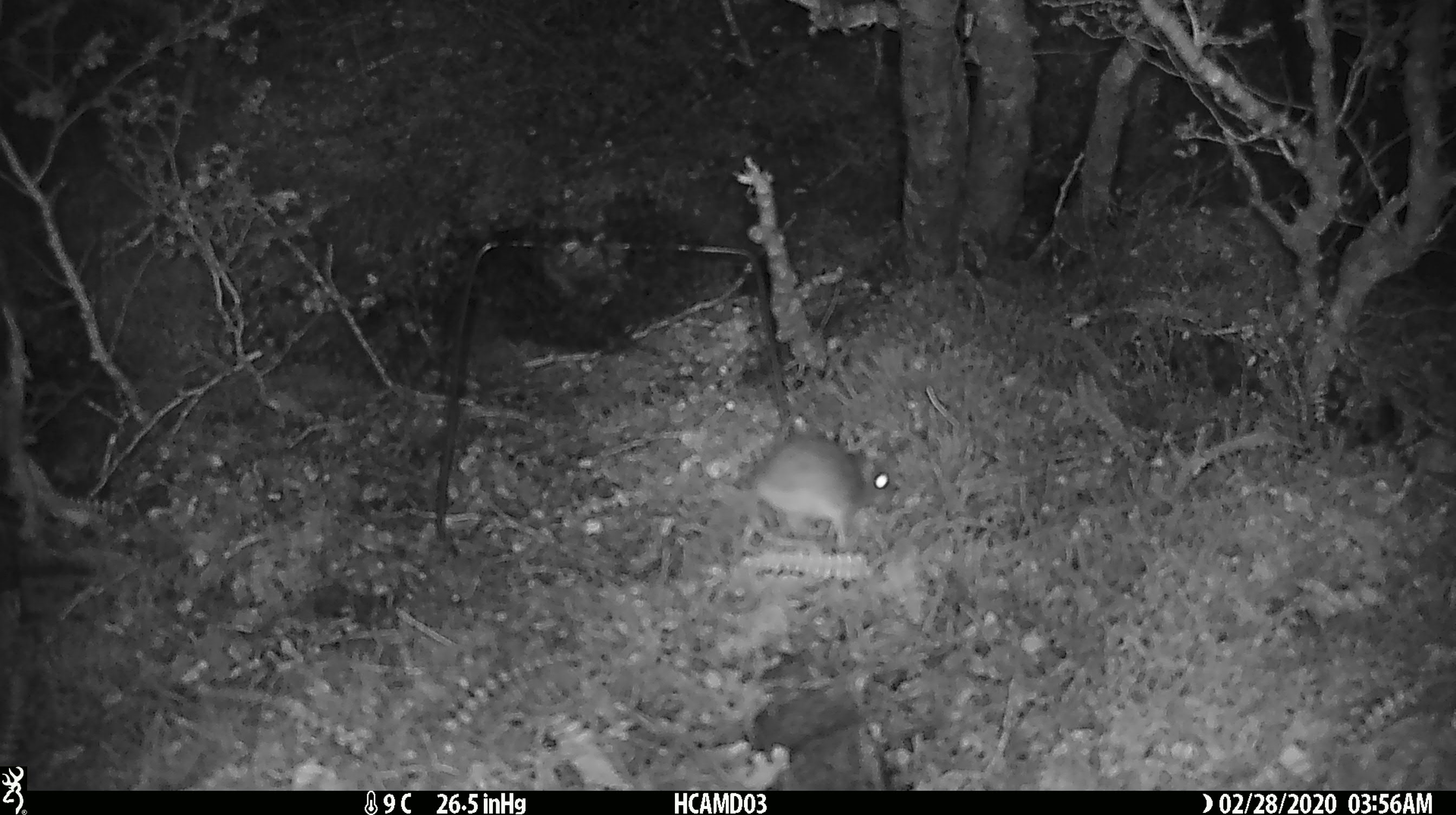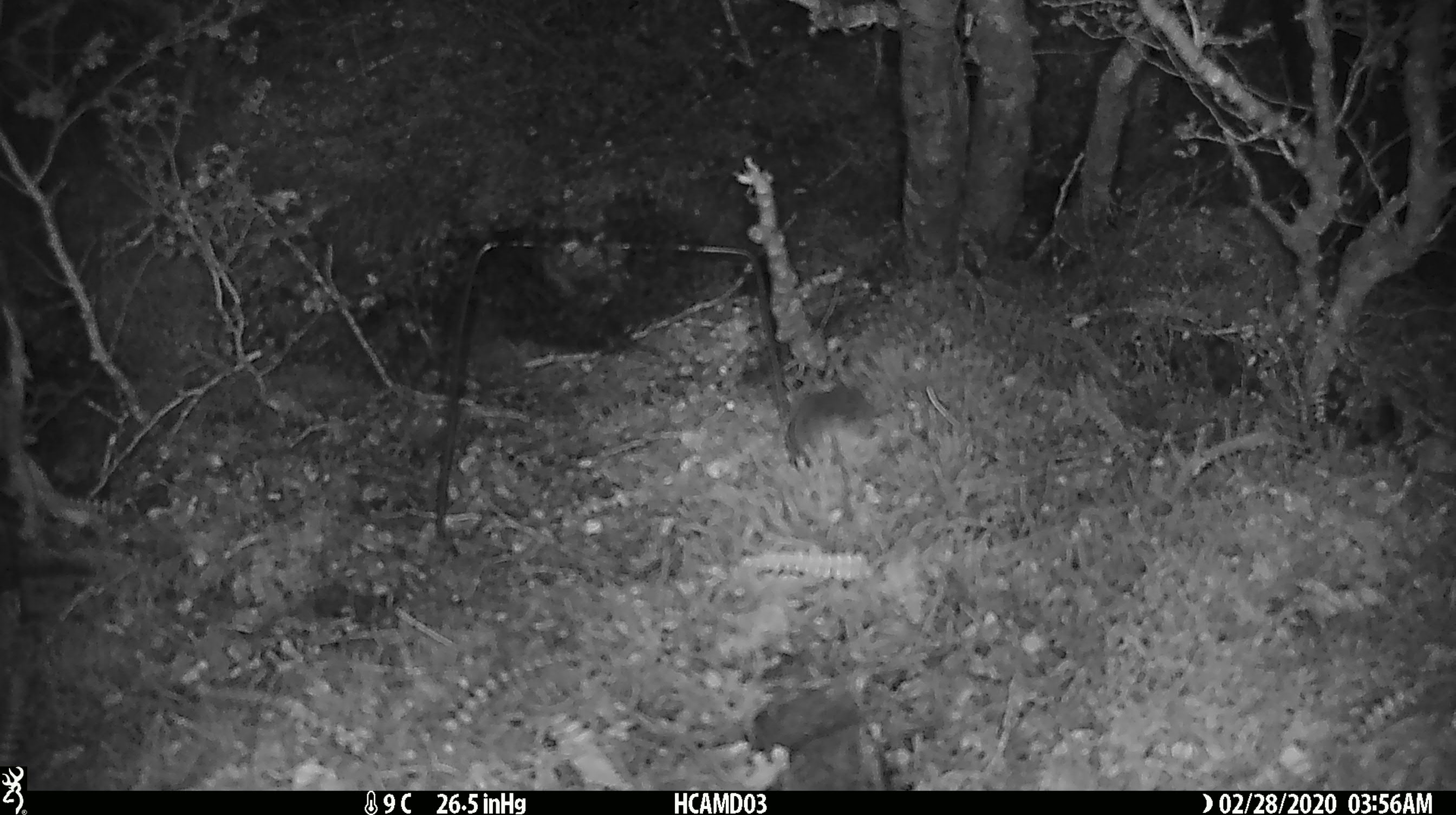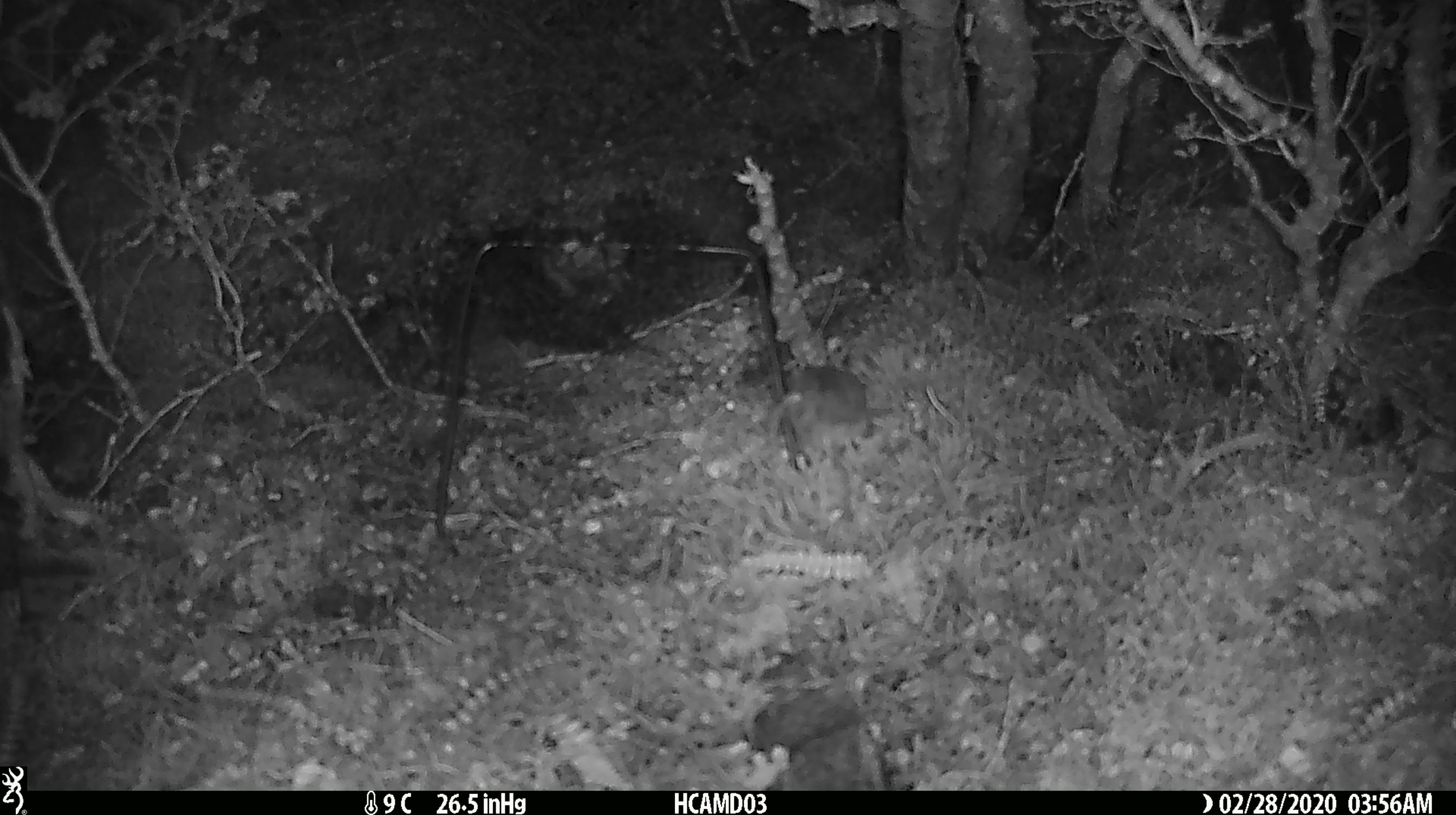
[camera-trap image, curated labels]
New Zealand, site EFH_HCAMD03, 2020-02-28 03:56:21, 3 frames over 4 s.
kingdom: Animalia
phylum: Chordata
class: Mammalia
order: Rodentia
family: Muridae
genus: Mus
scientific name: Mus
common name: mouse